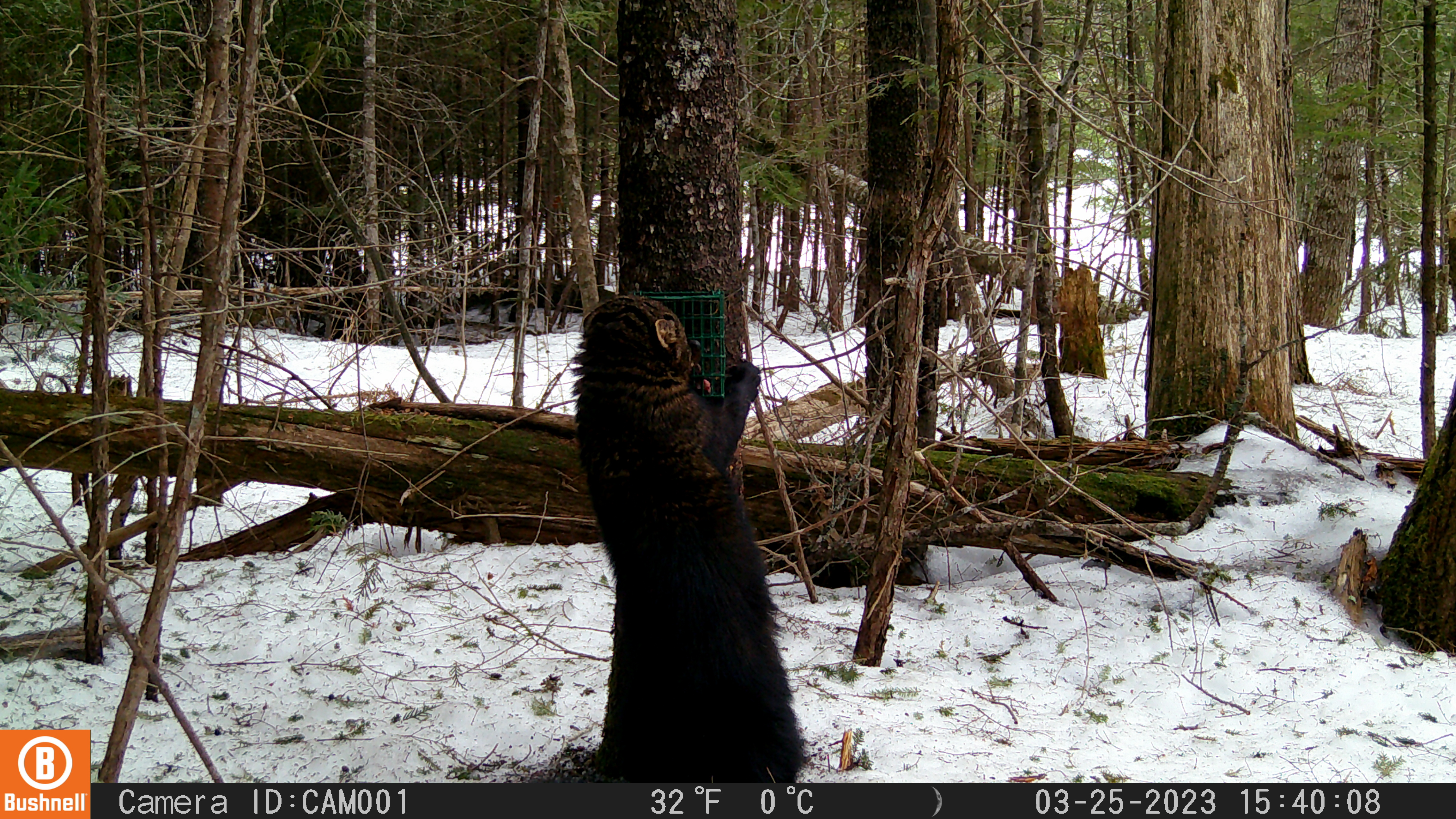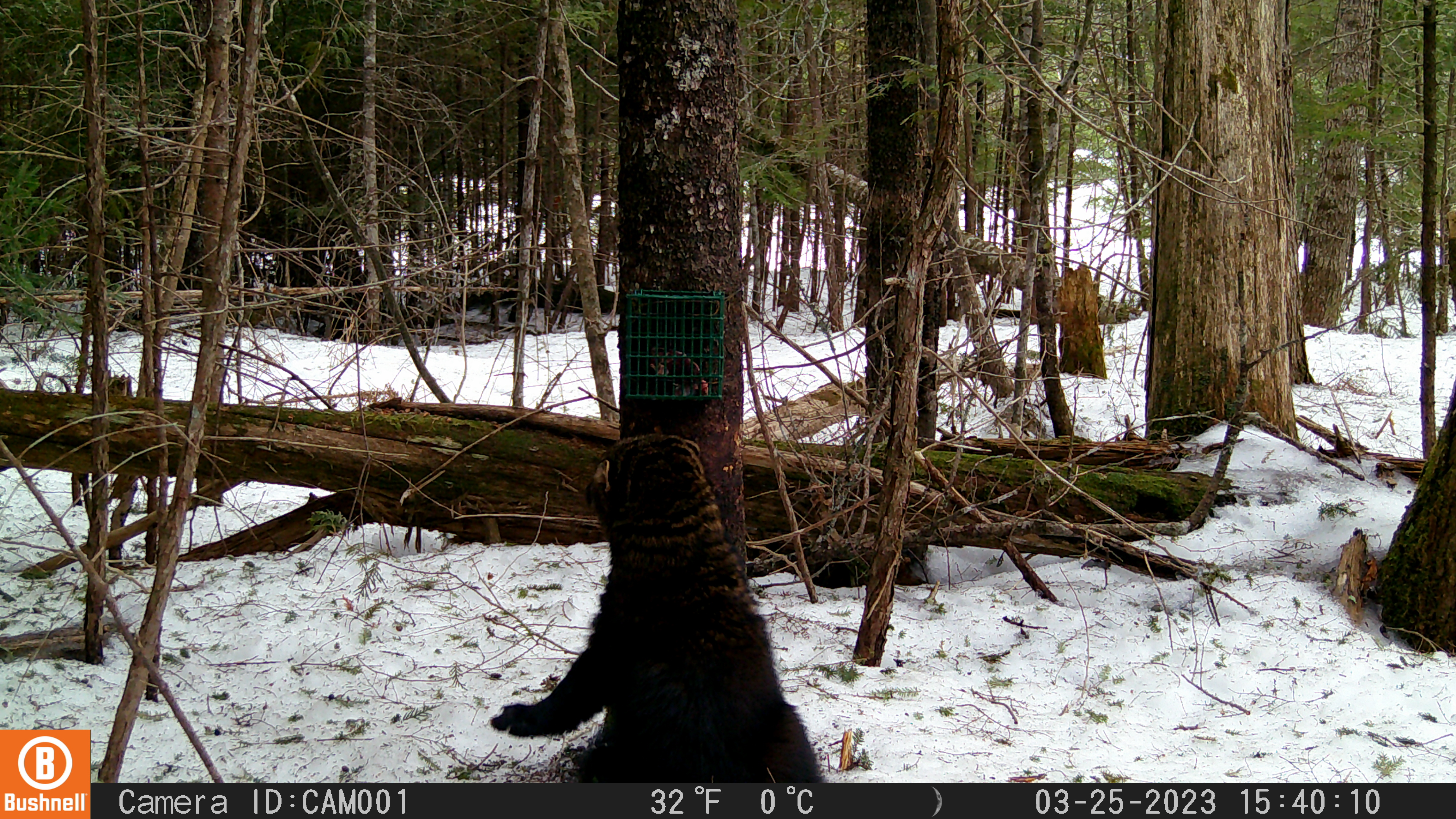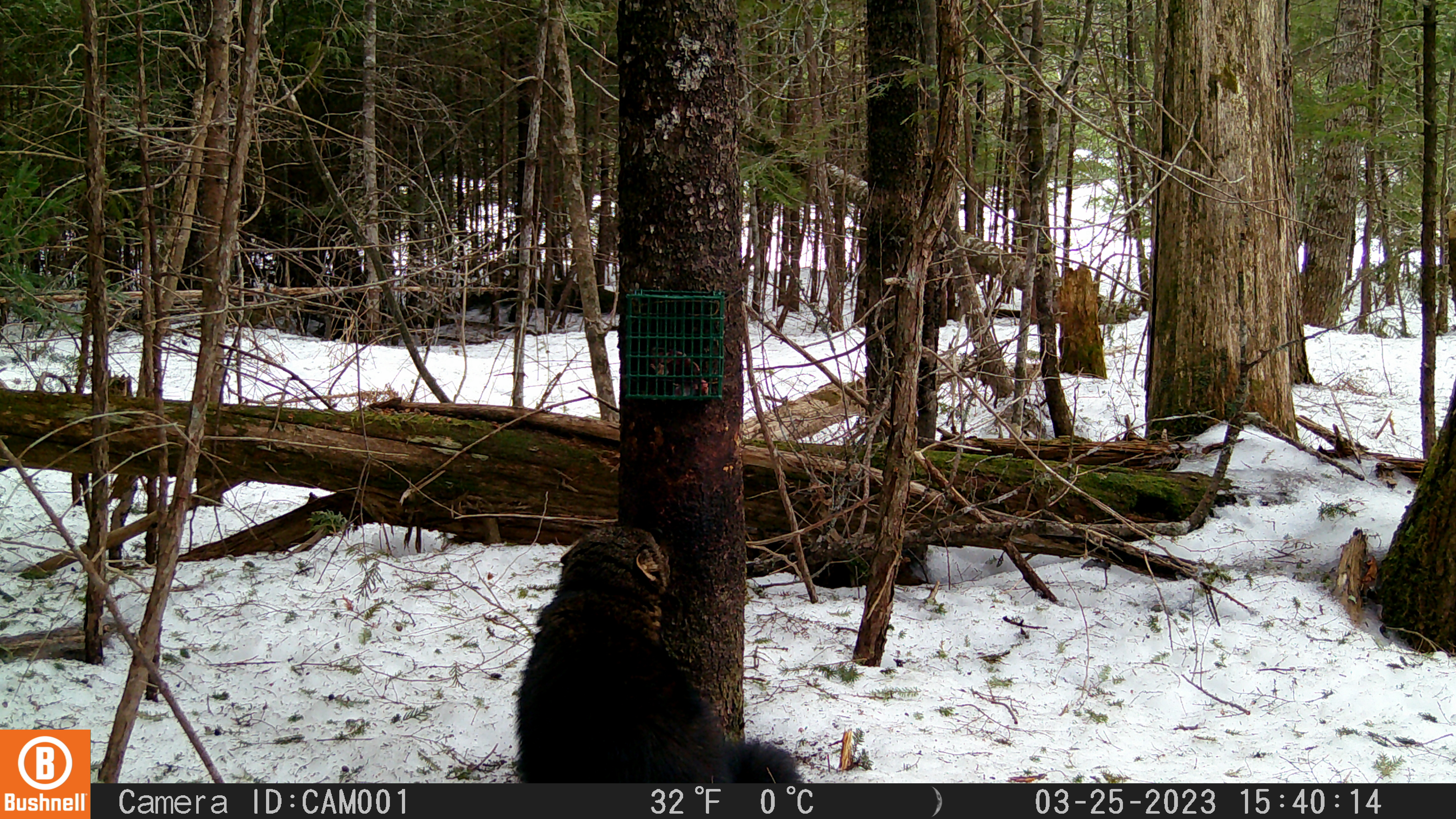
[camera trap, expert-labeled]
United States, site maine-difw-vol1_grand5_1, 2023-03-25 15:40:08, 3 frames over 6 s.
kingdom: Animalia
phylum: Chordata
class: Mammalia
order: Carnivora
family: Mustelidae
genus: Pekania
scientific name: Pekania pennanti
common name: fisher